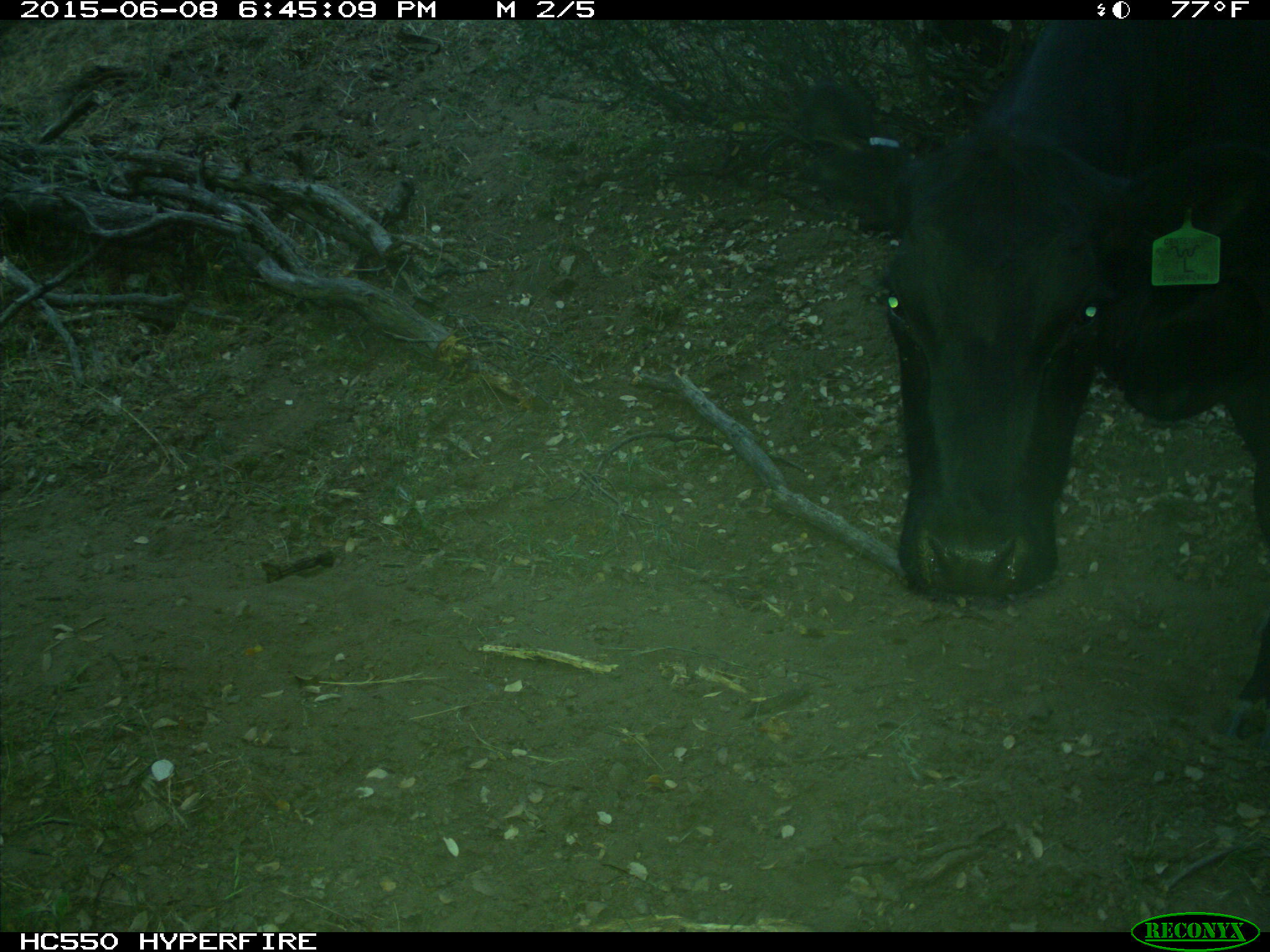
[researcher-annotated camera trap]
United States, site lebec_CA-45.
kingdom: Animalia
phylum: Chordata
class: Mammalia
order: Artiodactyla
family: Bovidae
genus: Bos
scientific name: Bos taurus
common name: domestic cow